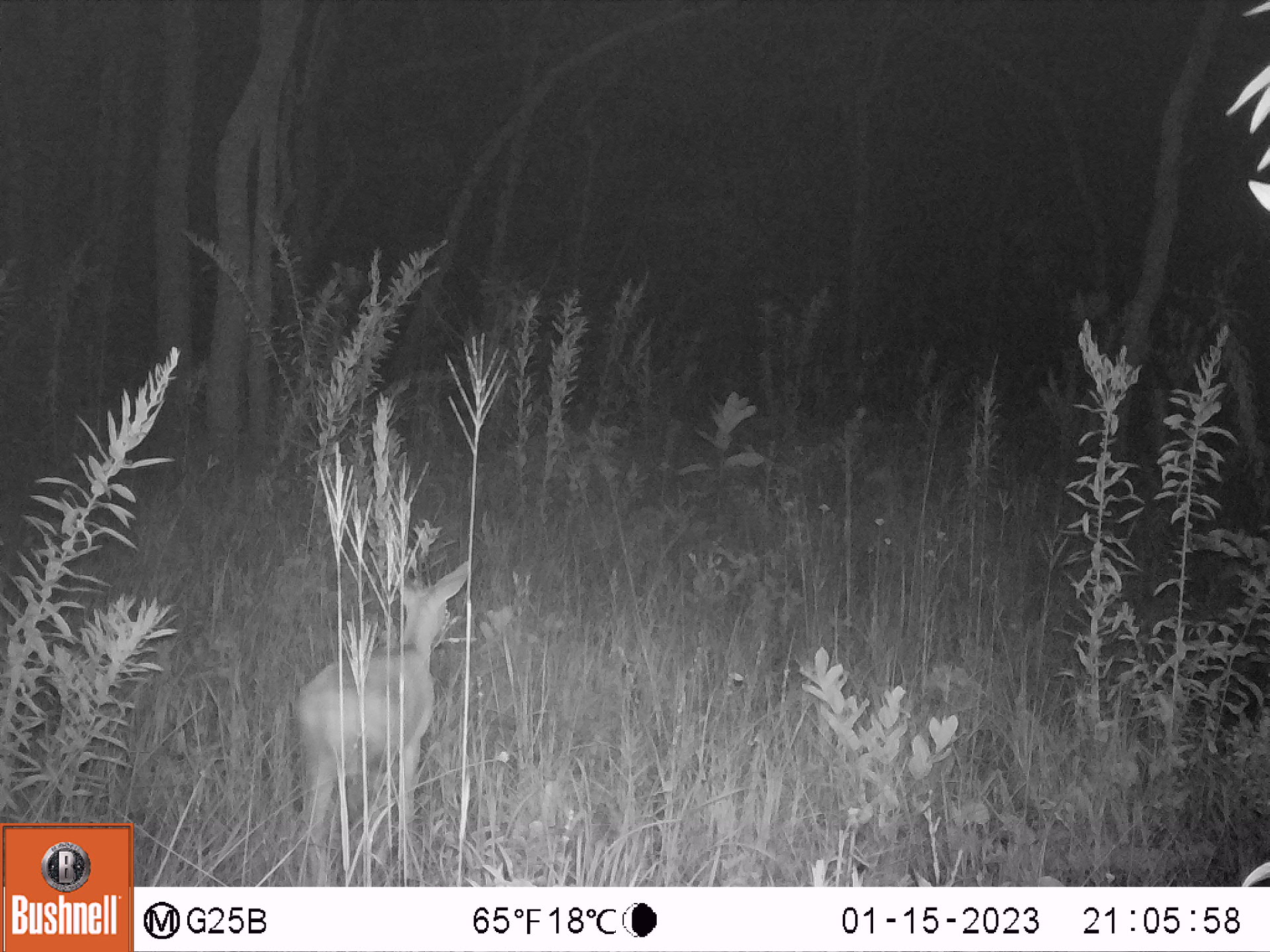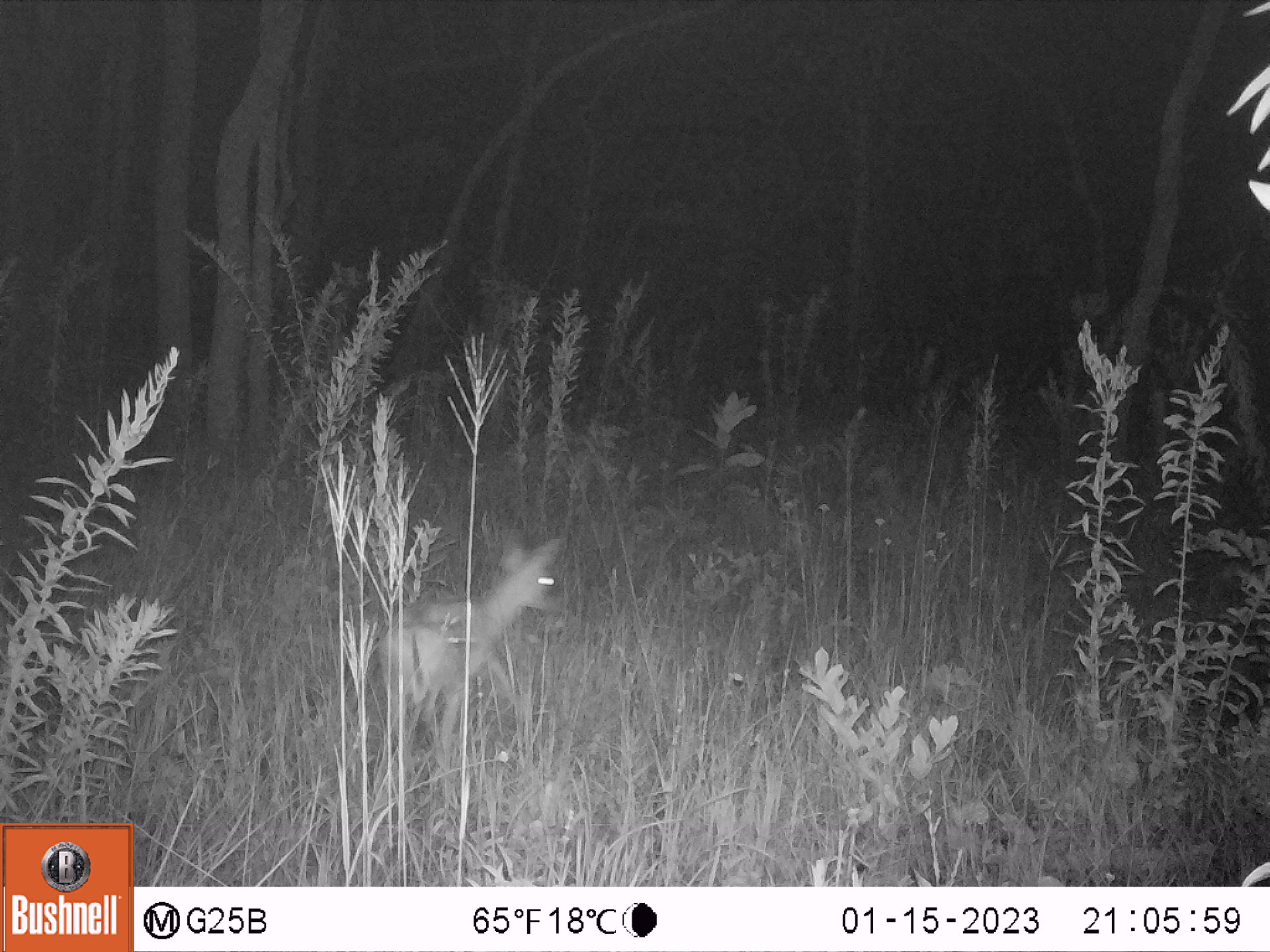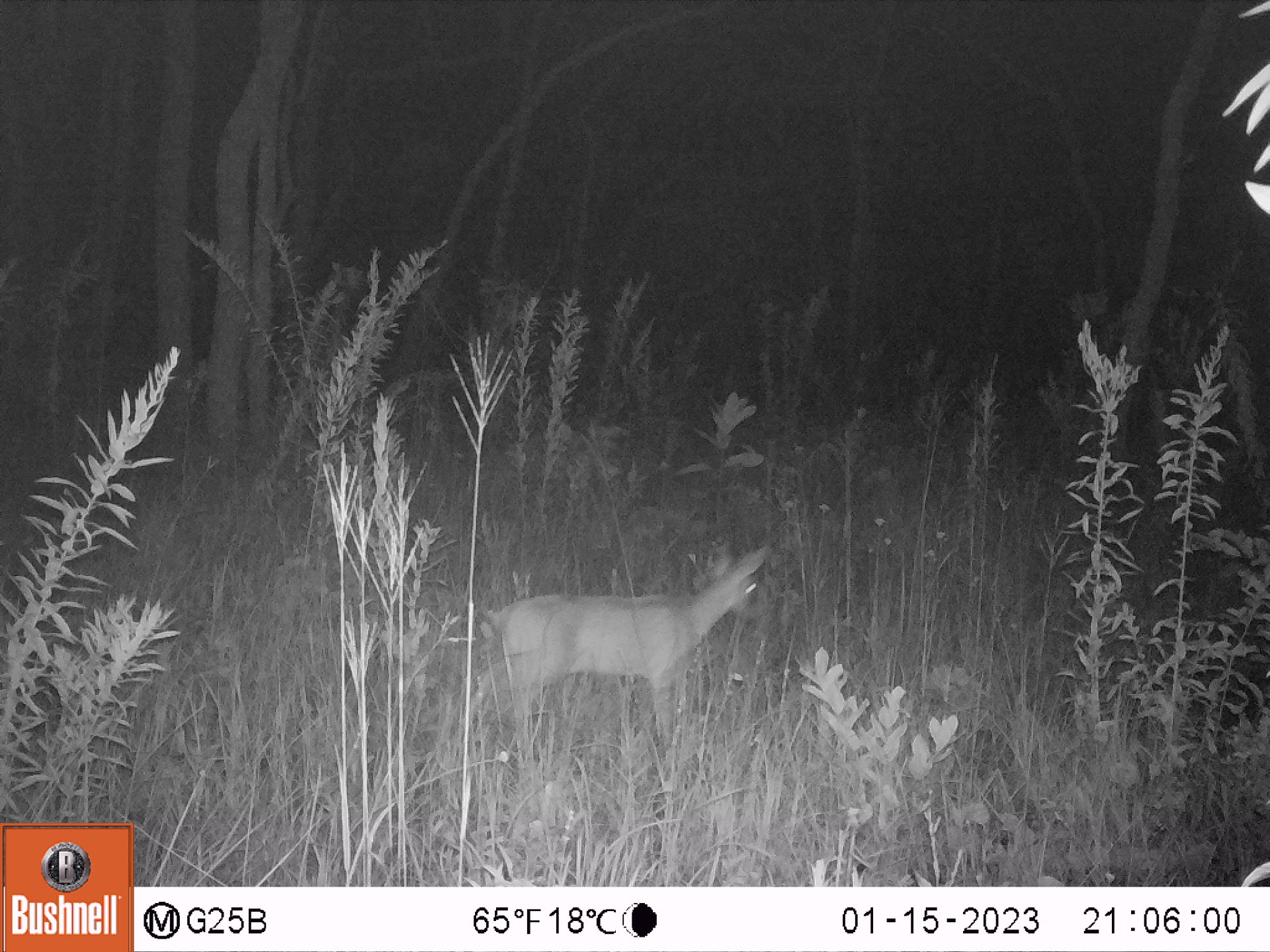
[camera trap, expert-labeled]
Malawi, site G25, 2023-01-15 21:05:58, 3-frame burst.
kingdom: Animalia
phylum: Chordata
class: Mammalia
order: Artiodactyla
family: Bovidae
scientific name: Antilopinae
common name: small antelope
Small antelope (Antilopinae), count 1.